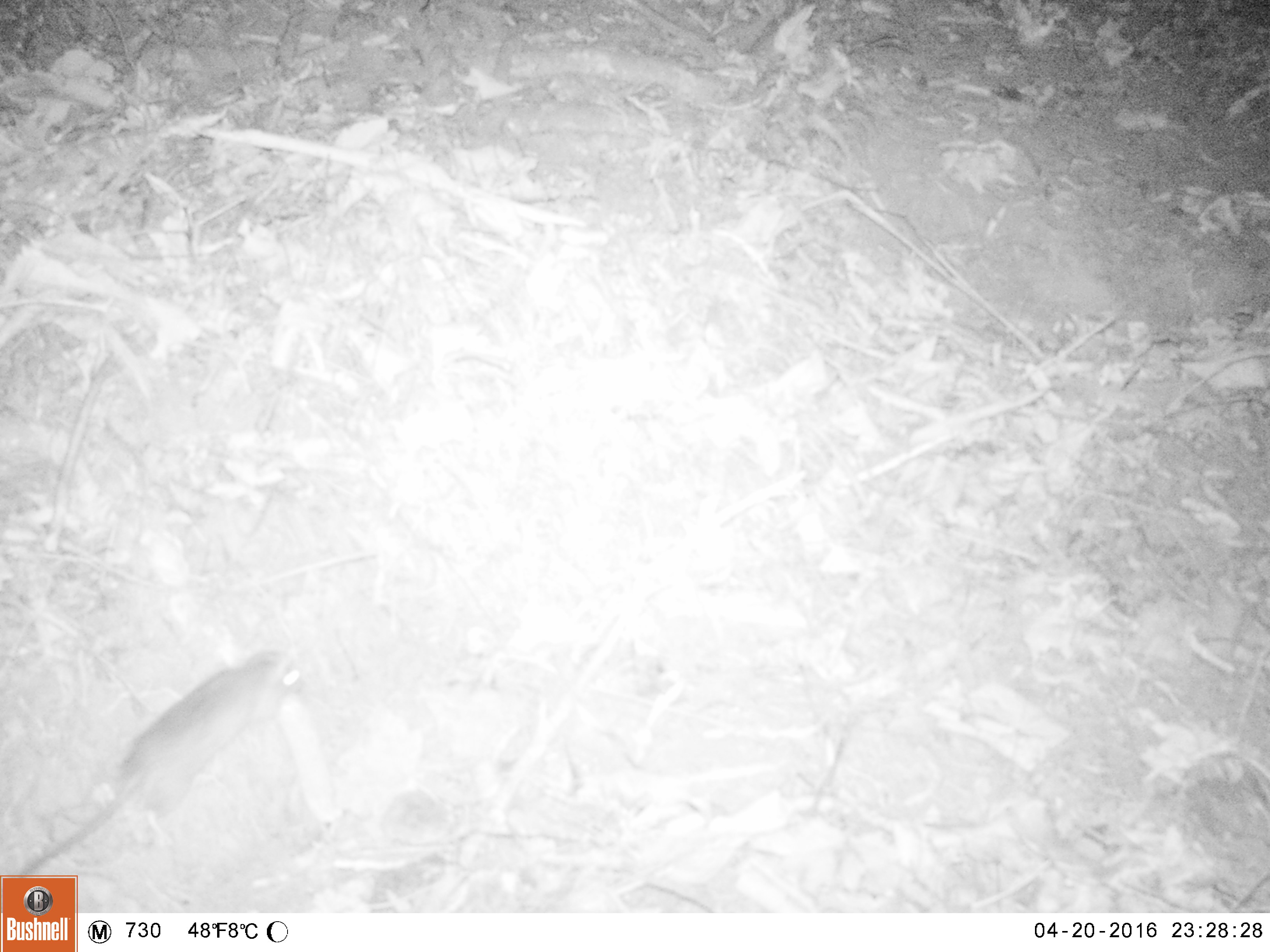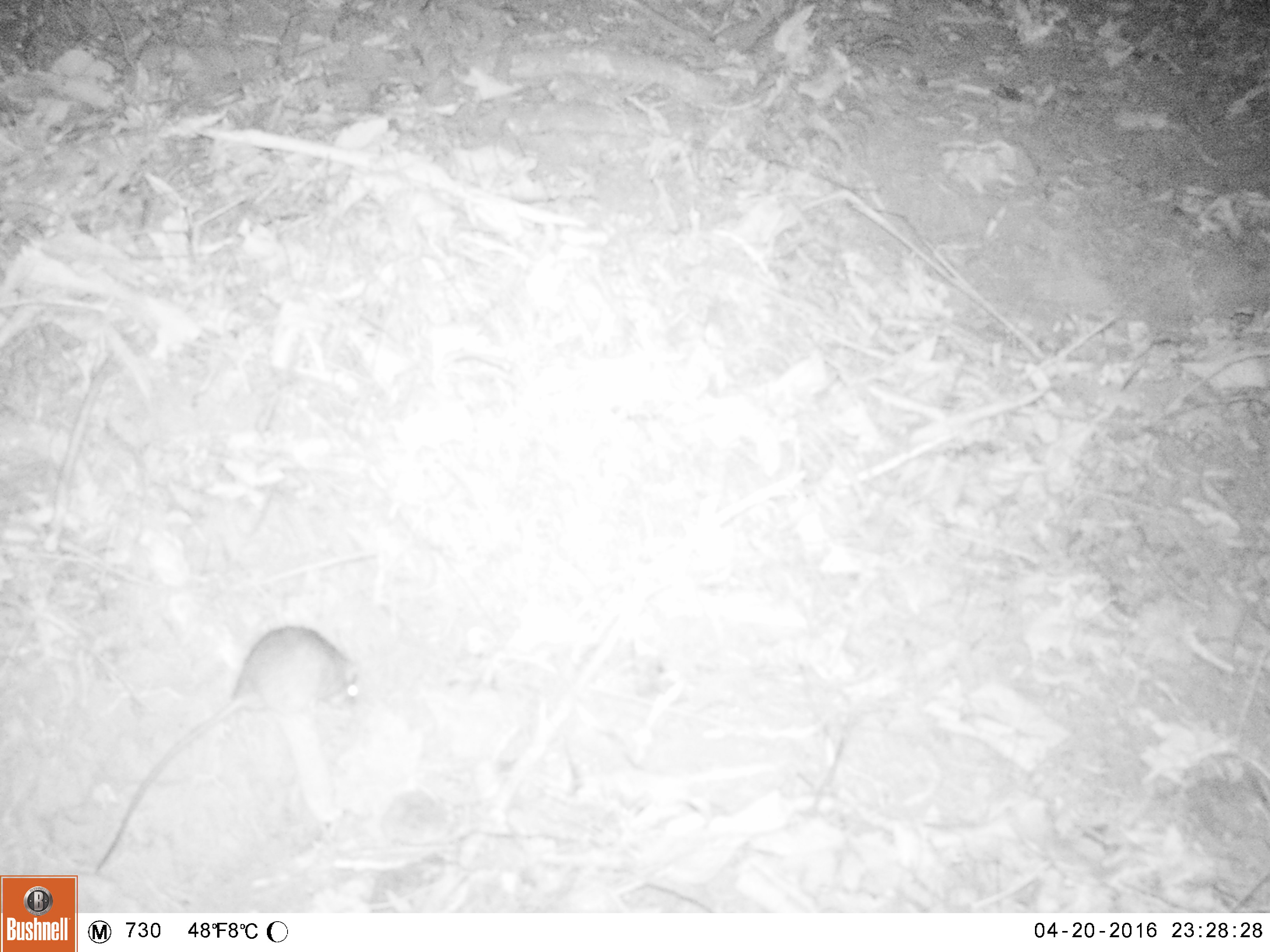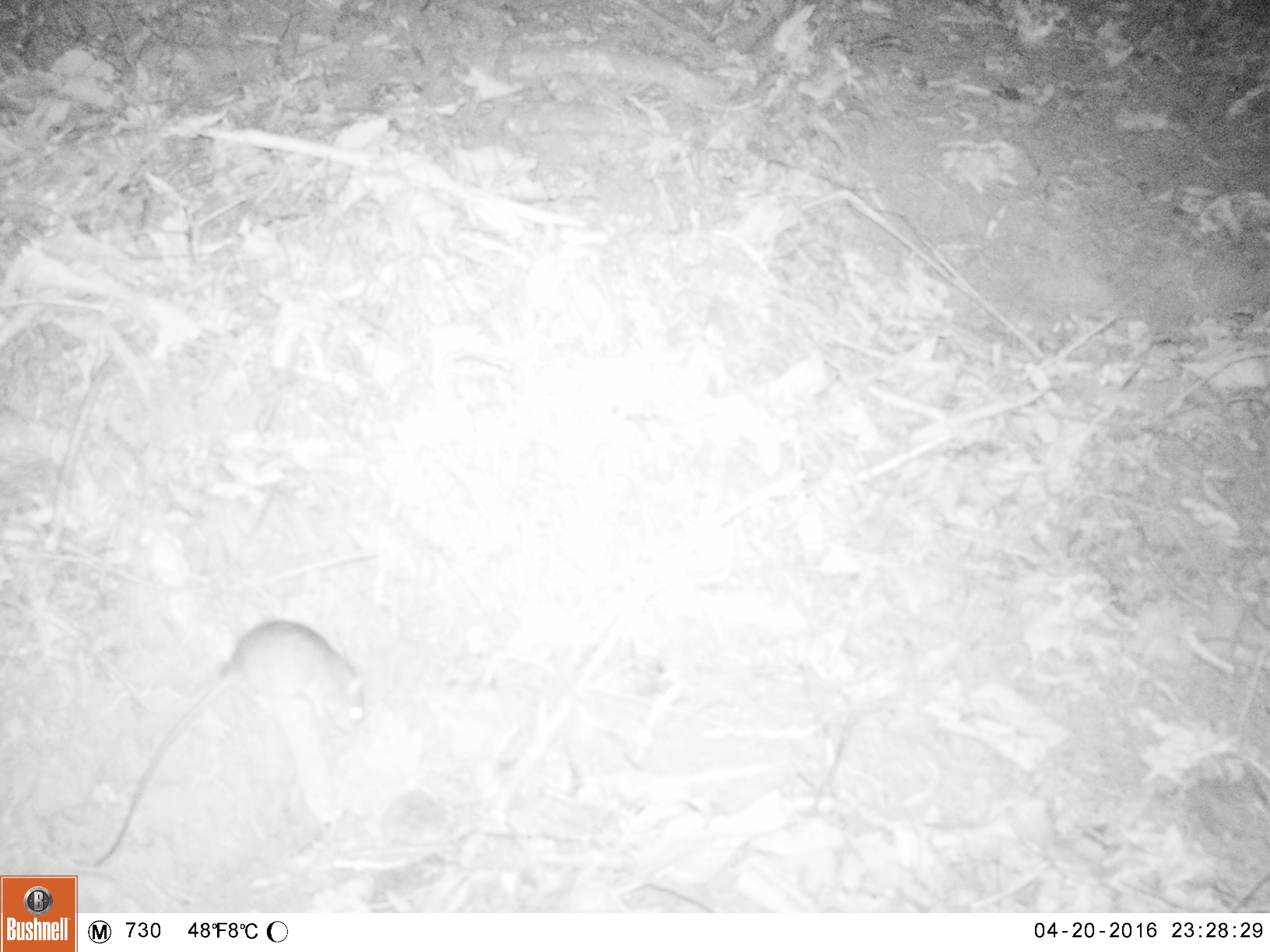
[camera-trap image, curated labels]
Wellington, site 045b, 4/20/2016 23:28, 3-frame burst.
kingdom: Animalia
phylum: Chordata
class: Mammalia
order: Rodentia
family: Muridae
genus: Rattus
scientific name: Rattus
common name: rat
Rat (Rattus).